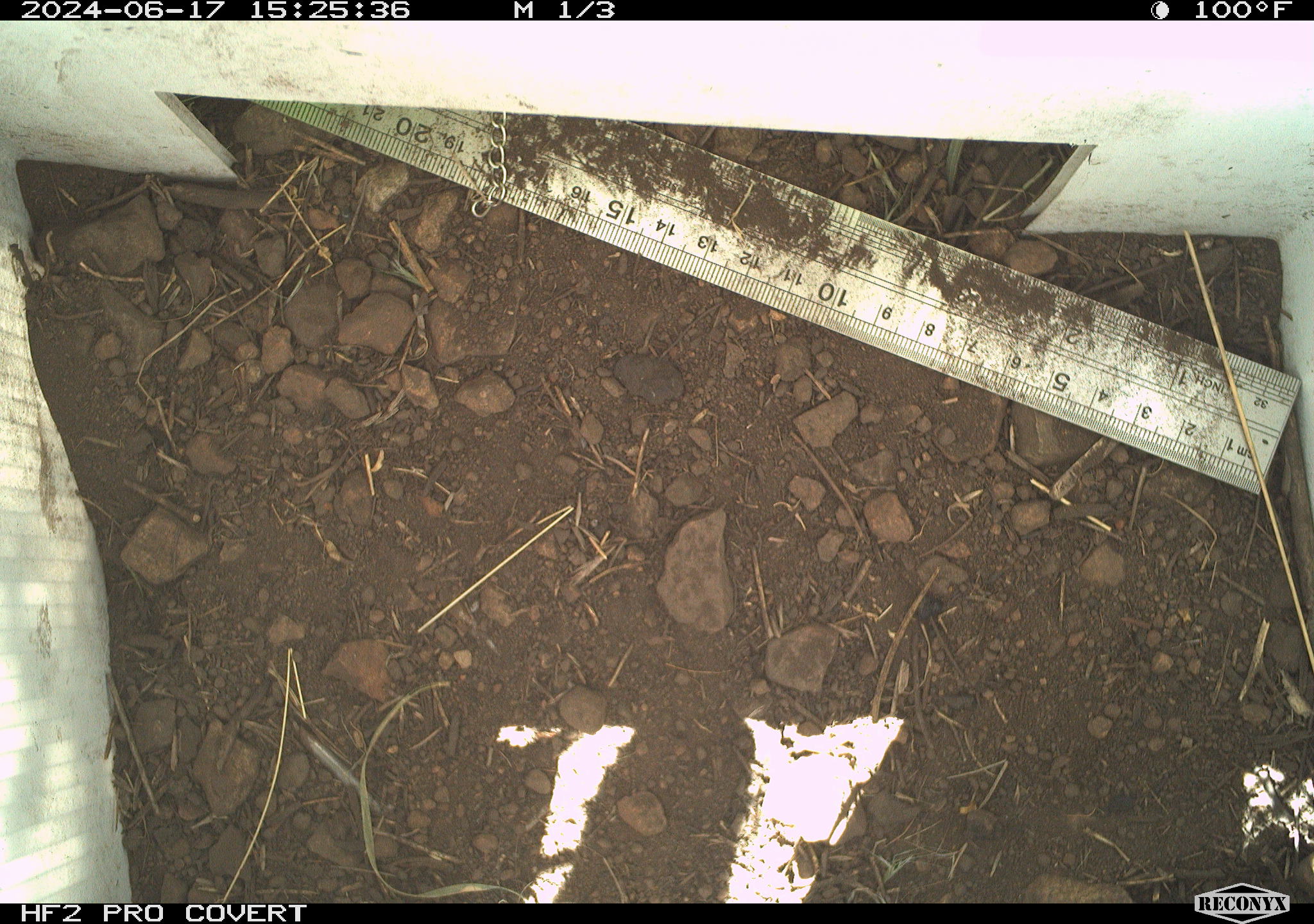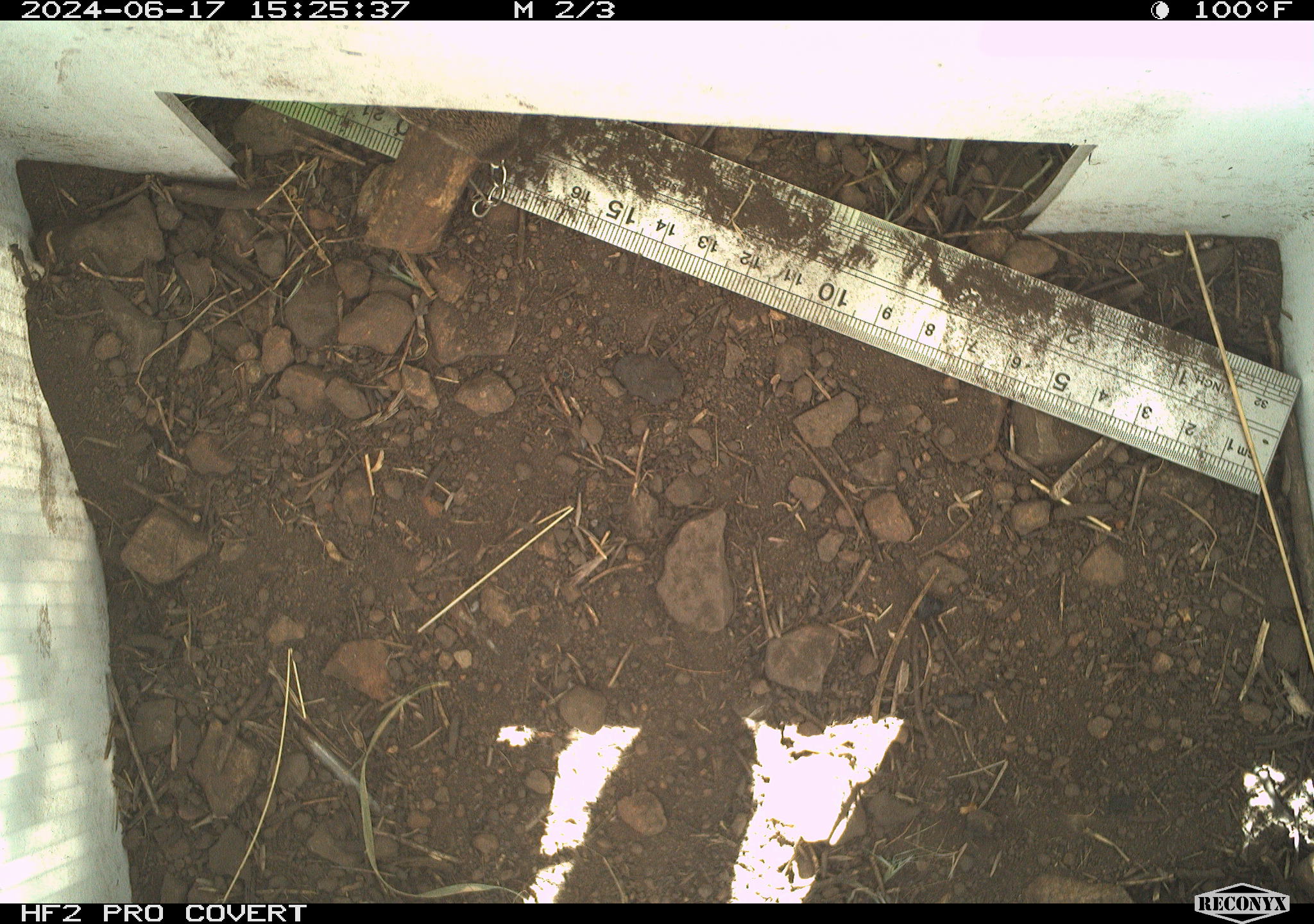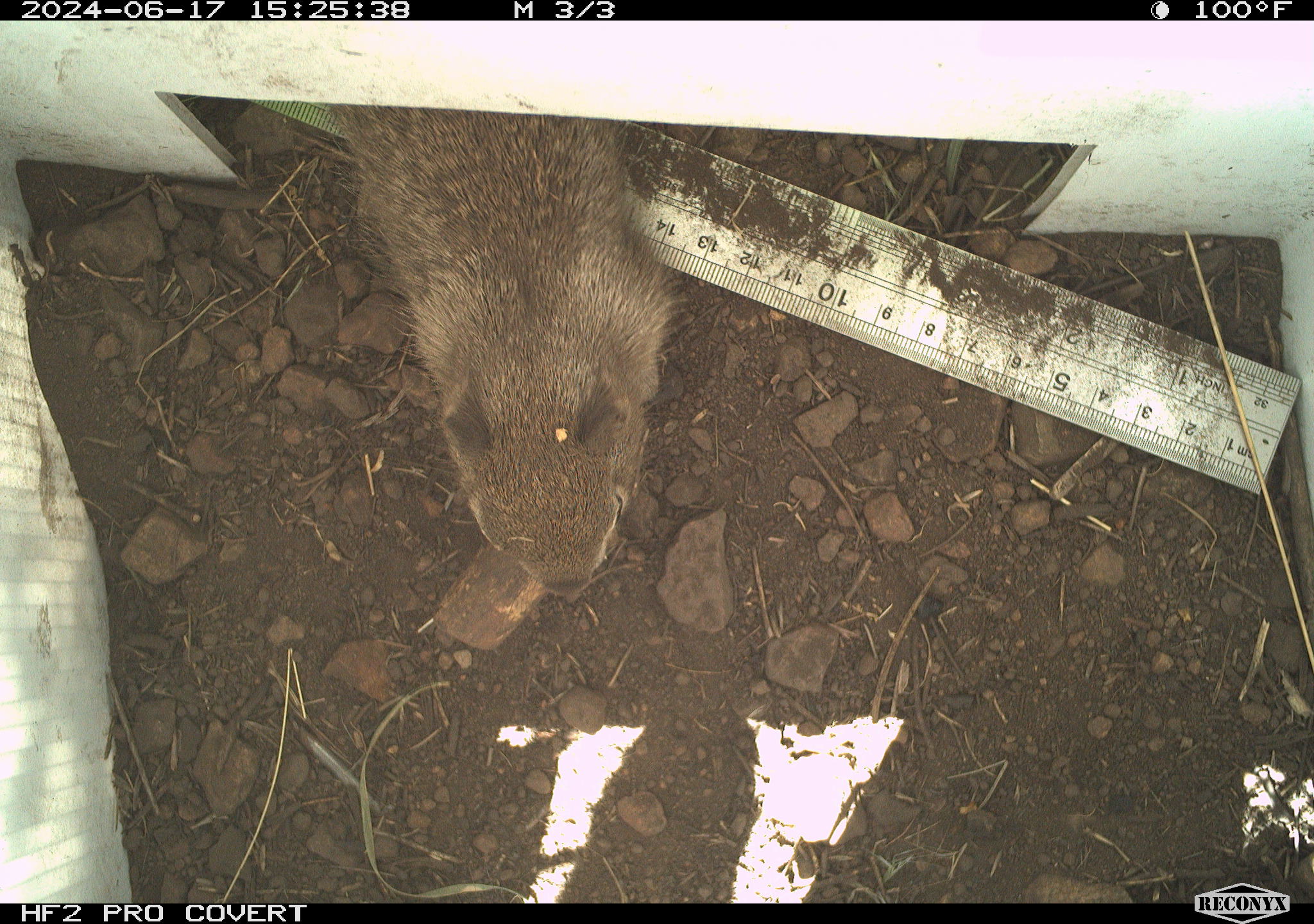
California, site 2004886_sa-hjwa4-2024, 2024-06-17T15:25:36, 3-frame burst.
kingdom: Animalia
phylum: Chordata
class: Mammalia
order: Rodentia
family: Sciuridae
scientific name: Sciuridae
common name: squirrels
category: sciuridae family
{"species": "sciuridae family (squirrels) (Sciuridae)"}